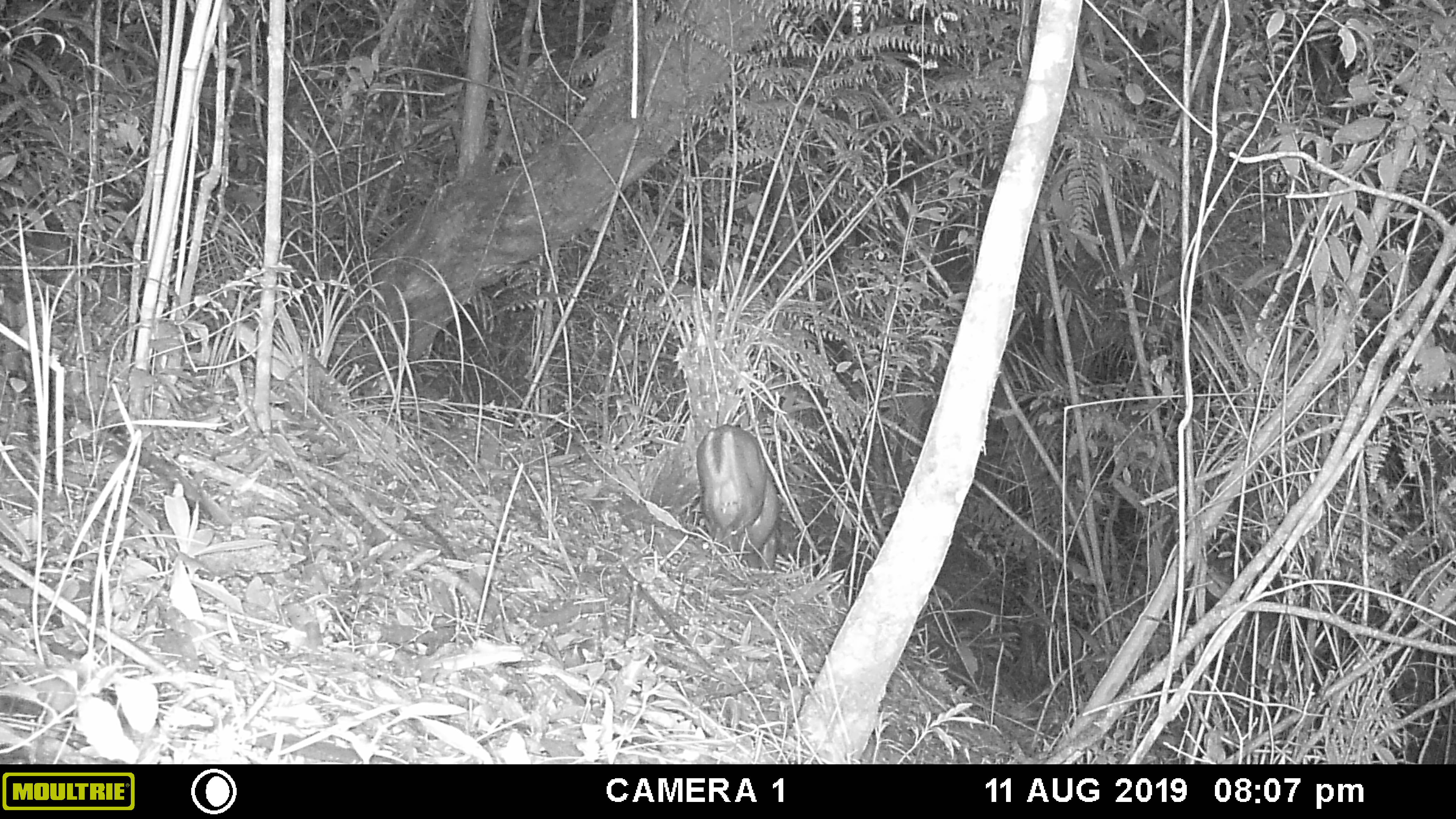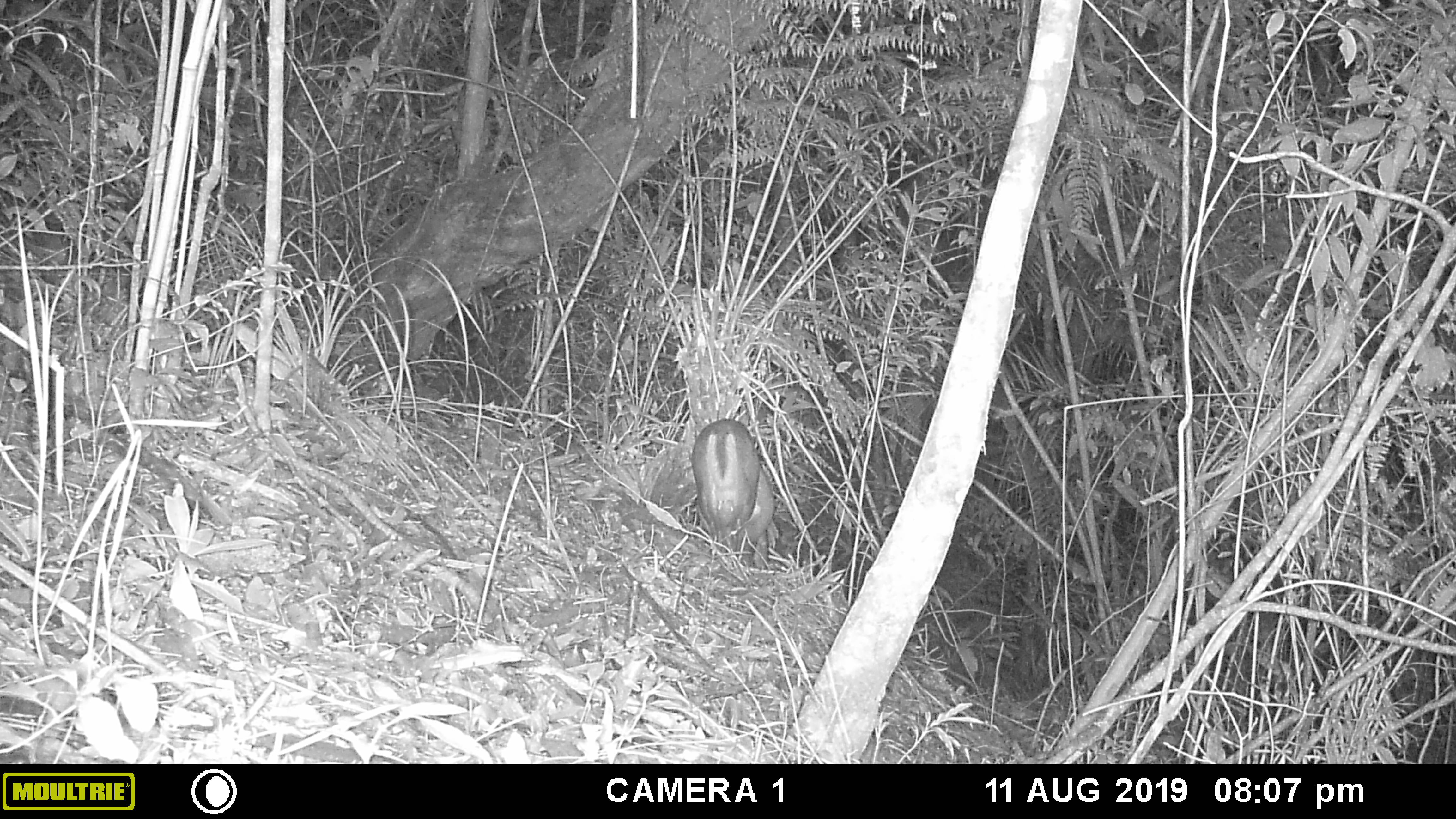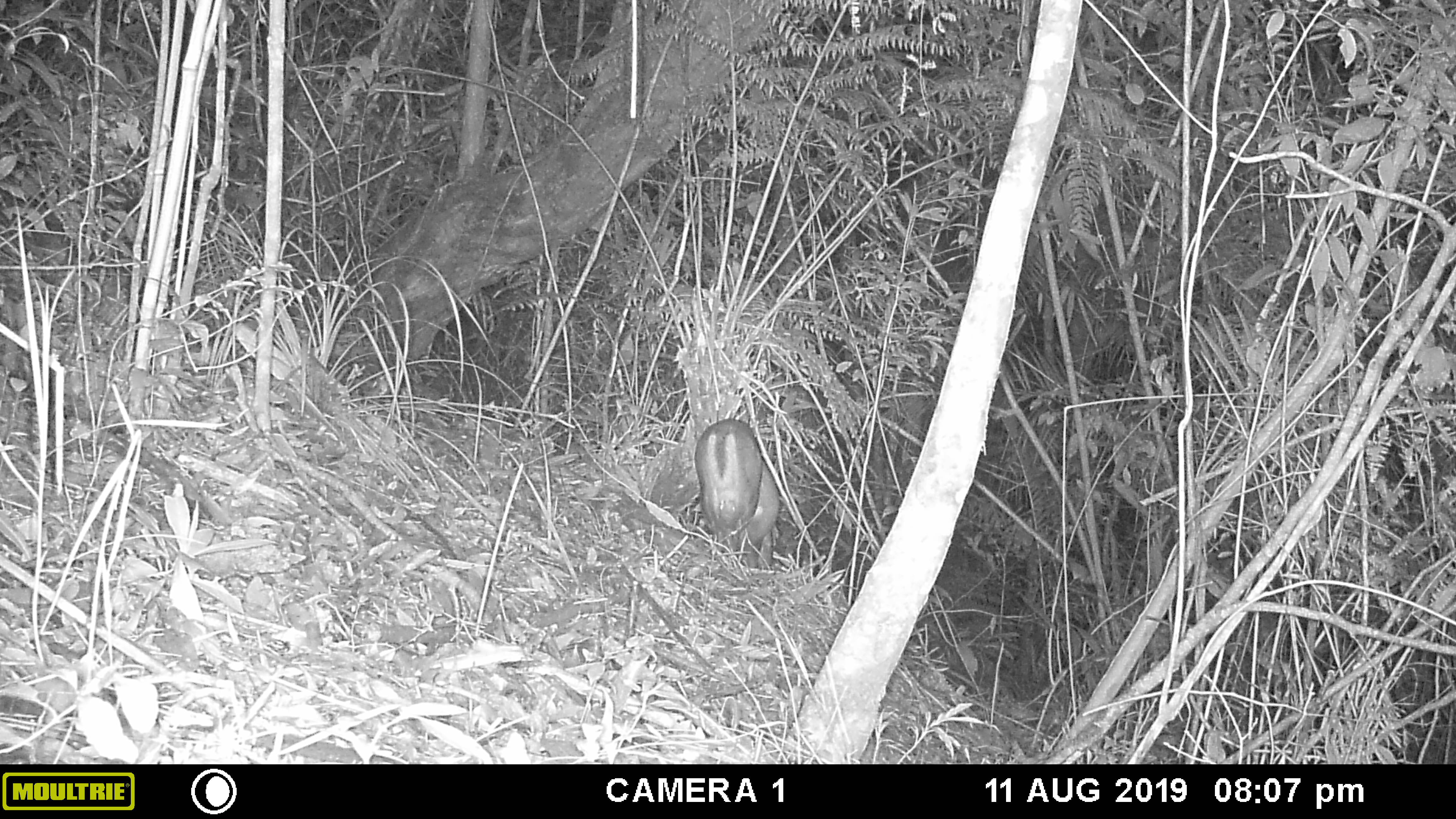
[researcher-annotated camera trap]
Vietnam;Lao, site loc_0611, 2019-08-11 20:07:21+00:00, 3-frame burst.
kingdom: Animalia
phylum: Chordata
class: Mammalia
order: Artiodactyla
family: Cervidae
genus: Muntiacus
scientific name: Muntiacus rooseveltorum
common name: roosevelt's muntjac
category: roosevelts muntjac group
Roosevelts muntjac group (roosevelt's muntjac) (Muntiacus rooseveltorum). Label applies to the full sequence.